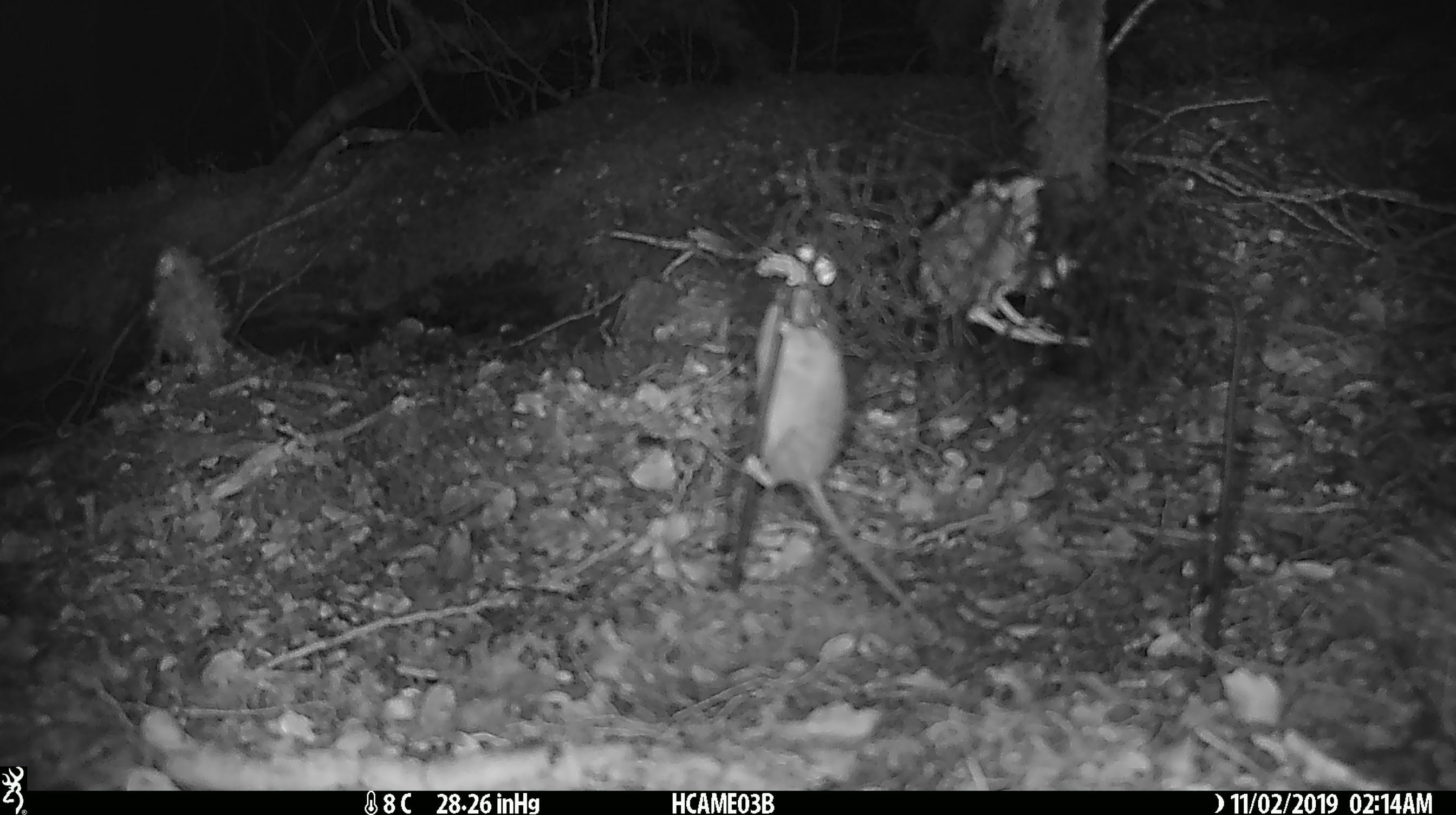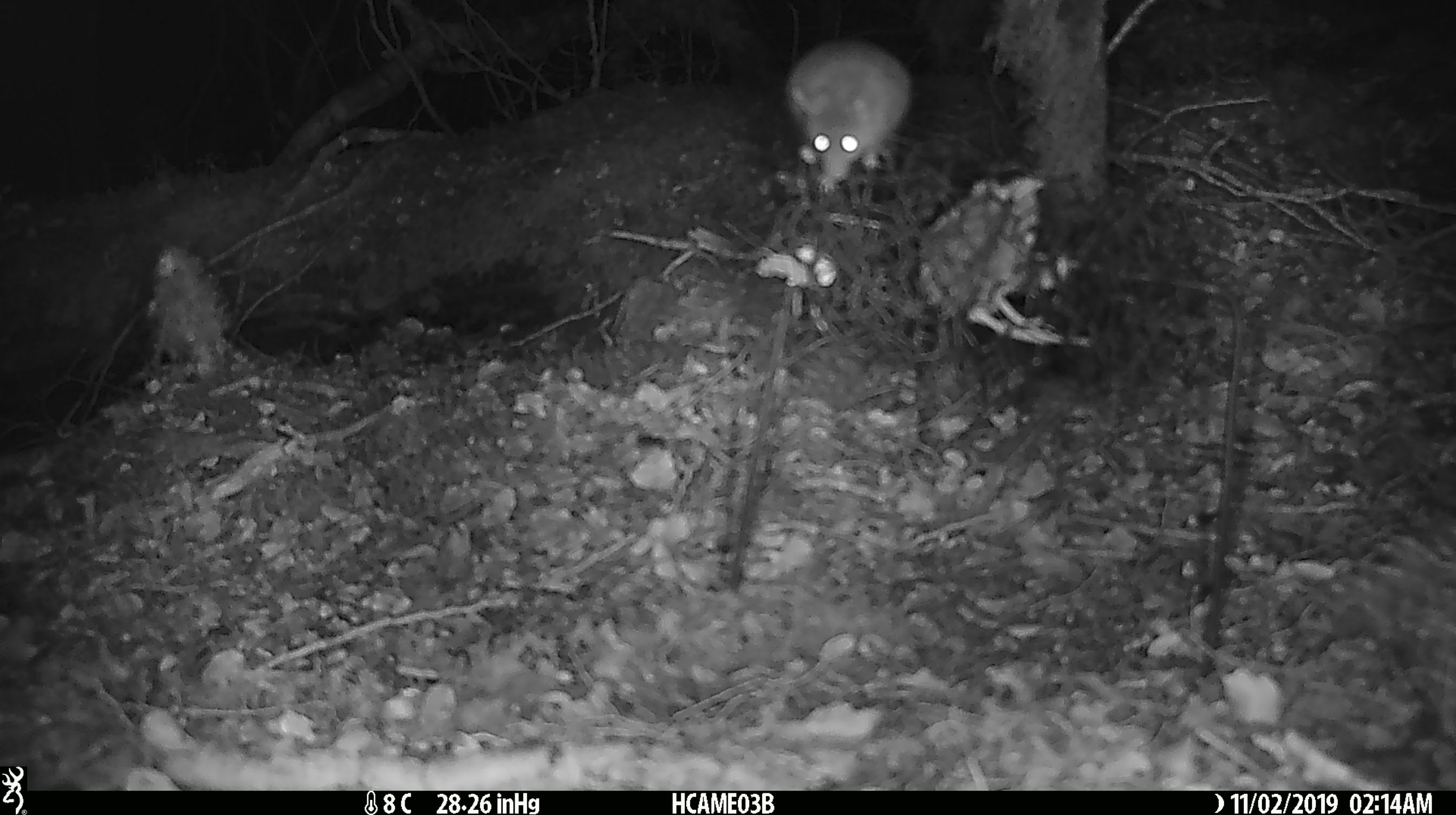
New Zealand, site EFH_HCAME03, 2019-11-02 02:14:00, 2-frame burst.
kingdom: Animalia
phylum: Chordata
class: Mammalia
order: Rodentia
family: Muridae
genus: Mus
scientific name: Mus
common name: mouse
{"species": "mouse (Mus)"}